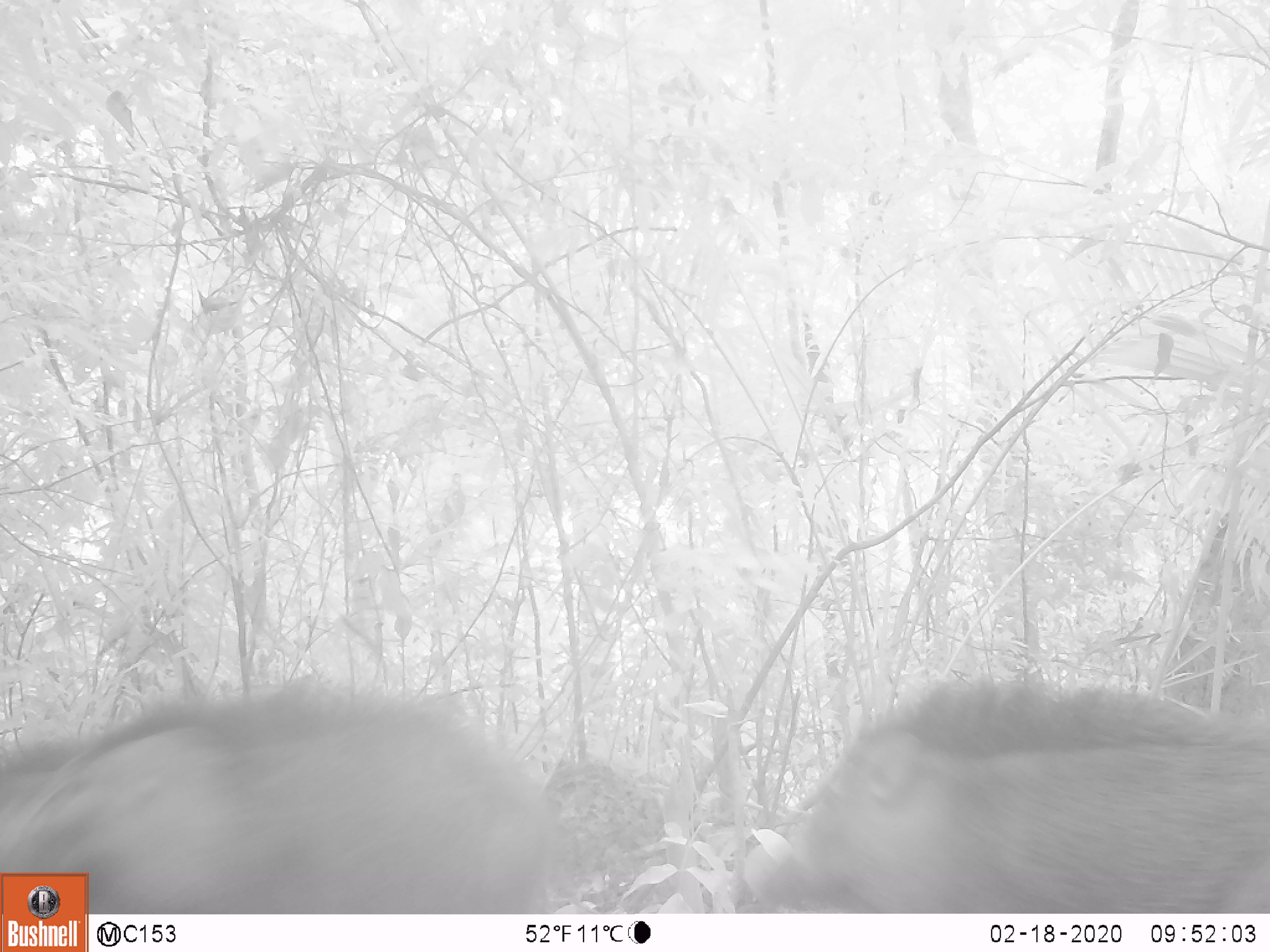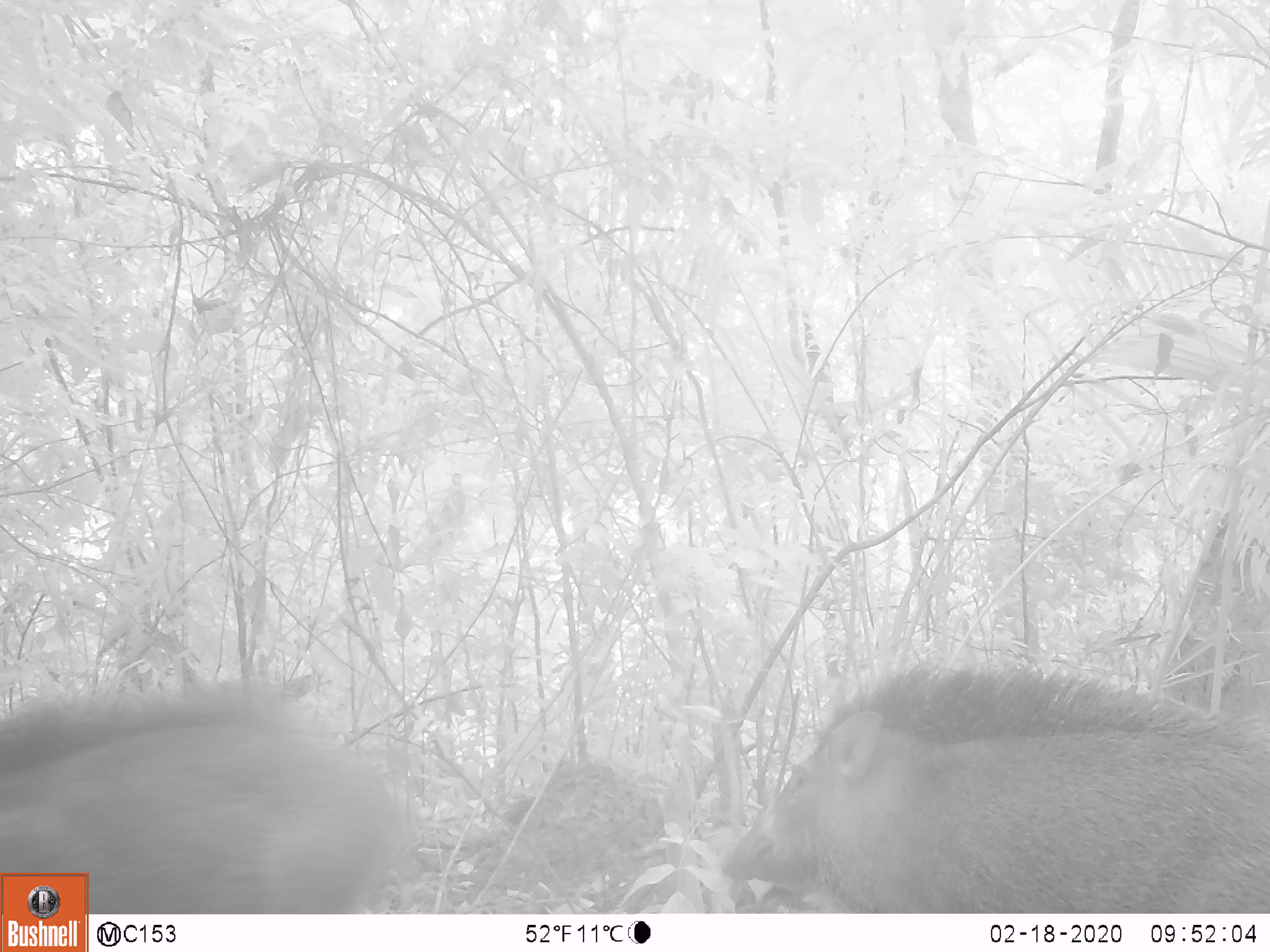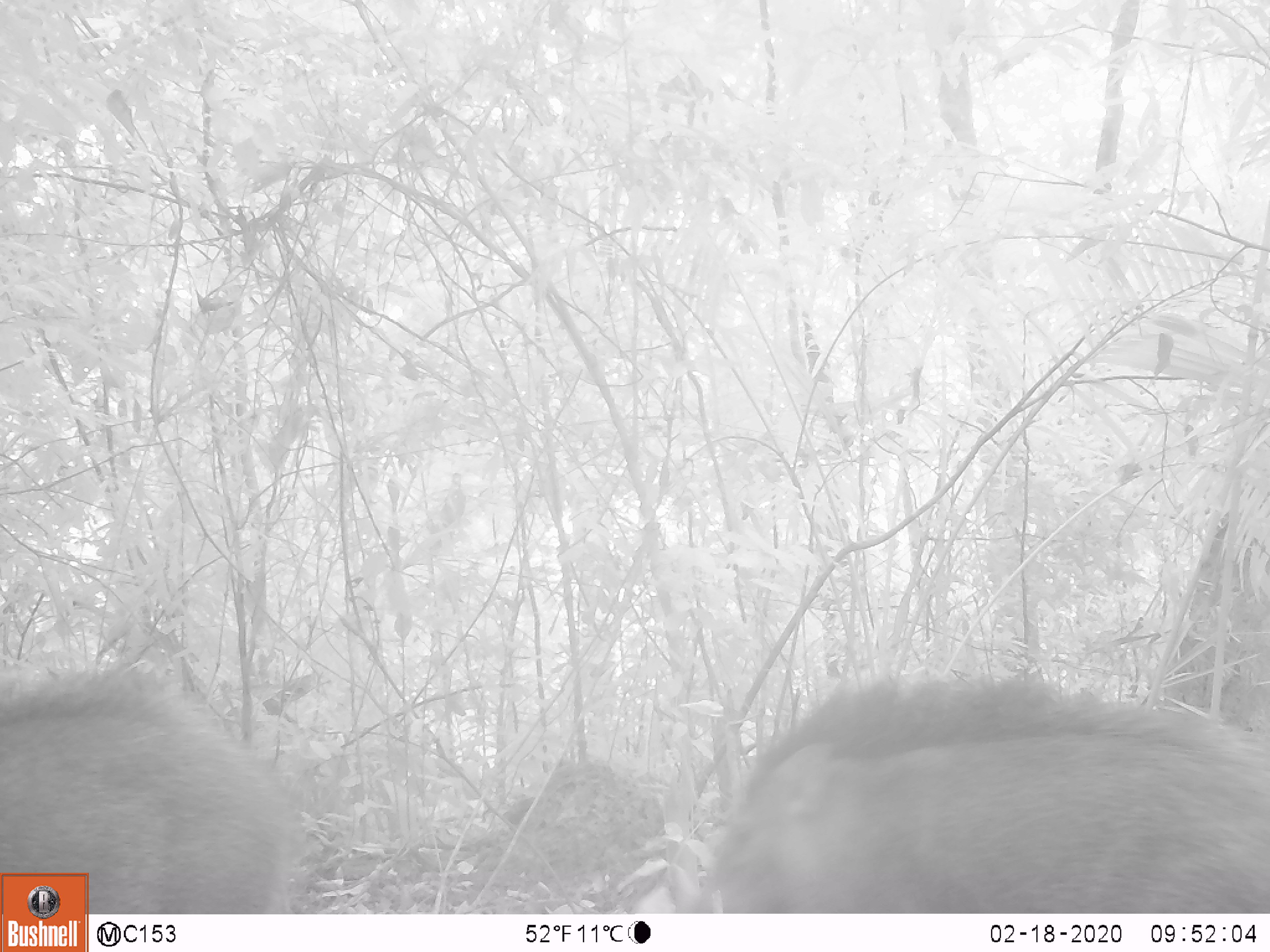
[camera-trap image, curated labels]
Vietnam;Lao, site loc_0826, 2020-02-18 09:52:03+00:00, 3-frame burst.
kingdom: Animalia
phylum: Chordata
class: Mammalia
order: Artiodactyla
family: Suidae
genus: Sus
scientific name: Sus scrofa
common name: eurasian wild pig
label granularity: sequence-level